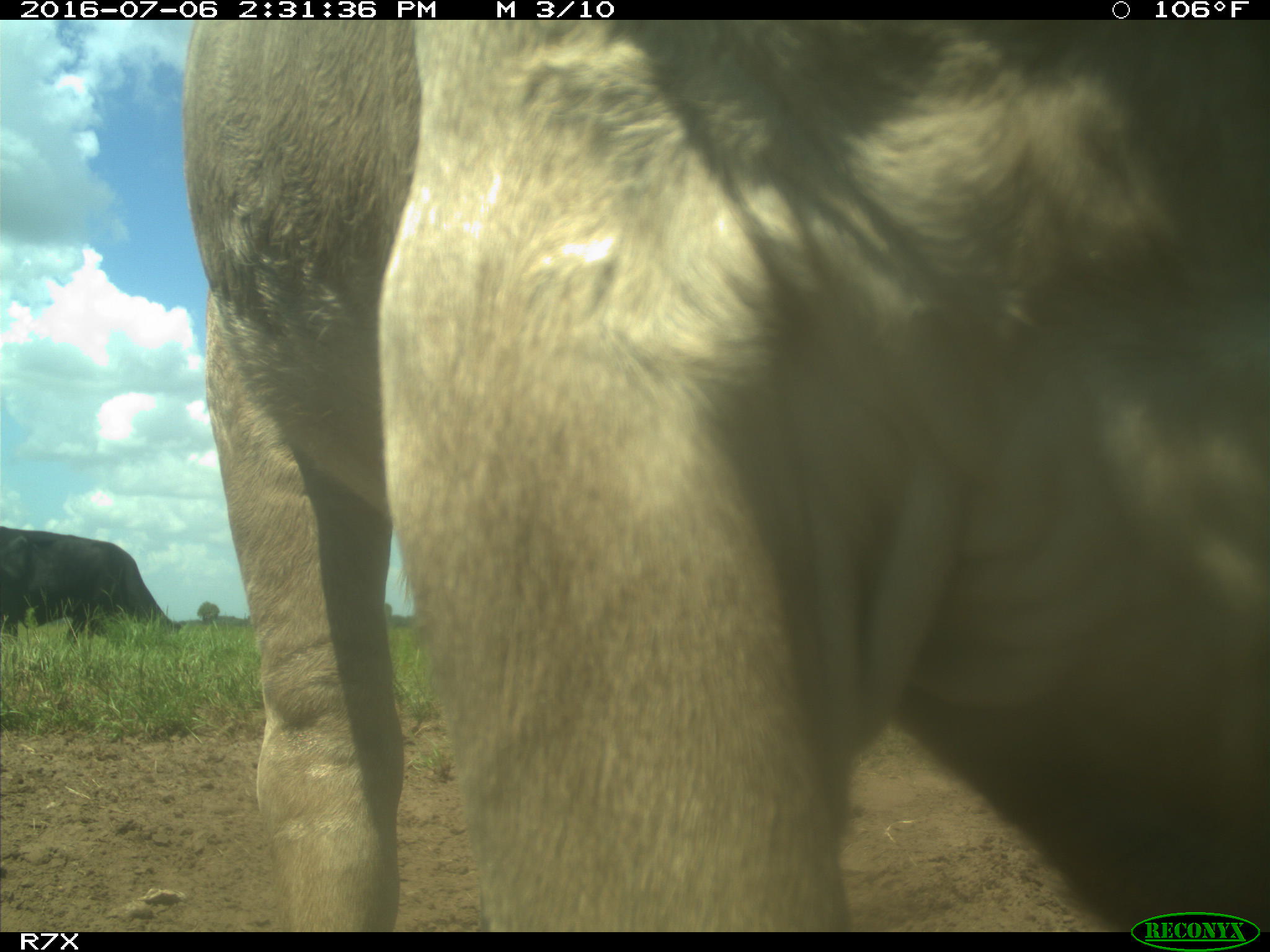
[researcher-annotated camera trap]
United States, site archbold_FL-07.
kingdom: Animalia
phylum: Chordata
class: Mammalia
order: Artiodactyla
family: Bovidae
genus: Bos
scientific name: Bos taurus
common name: domestic cow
Bos taurus (domestic cow).